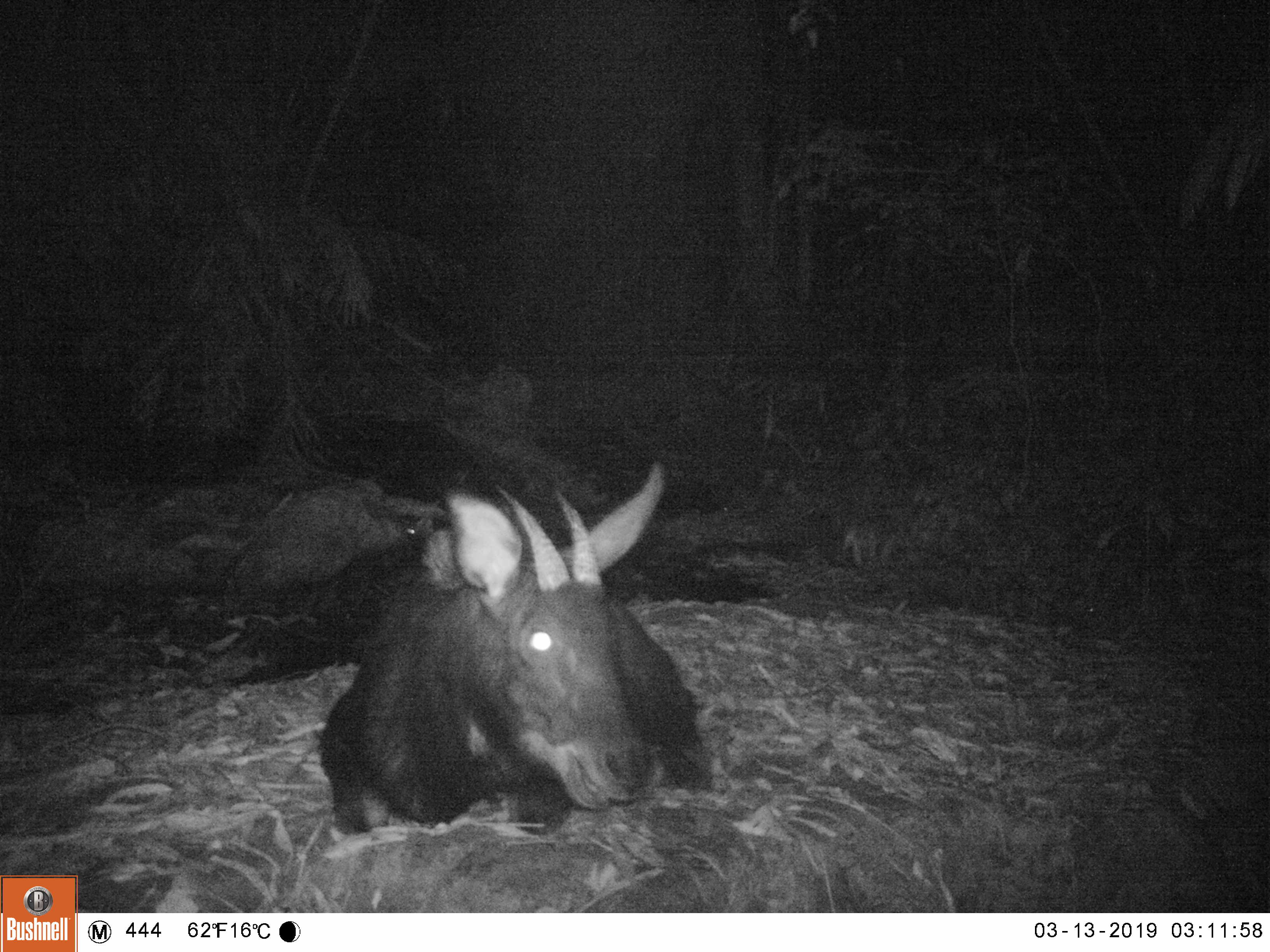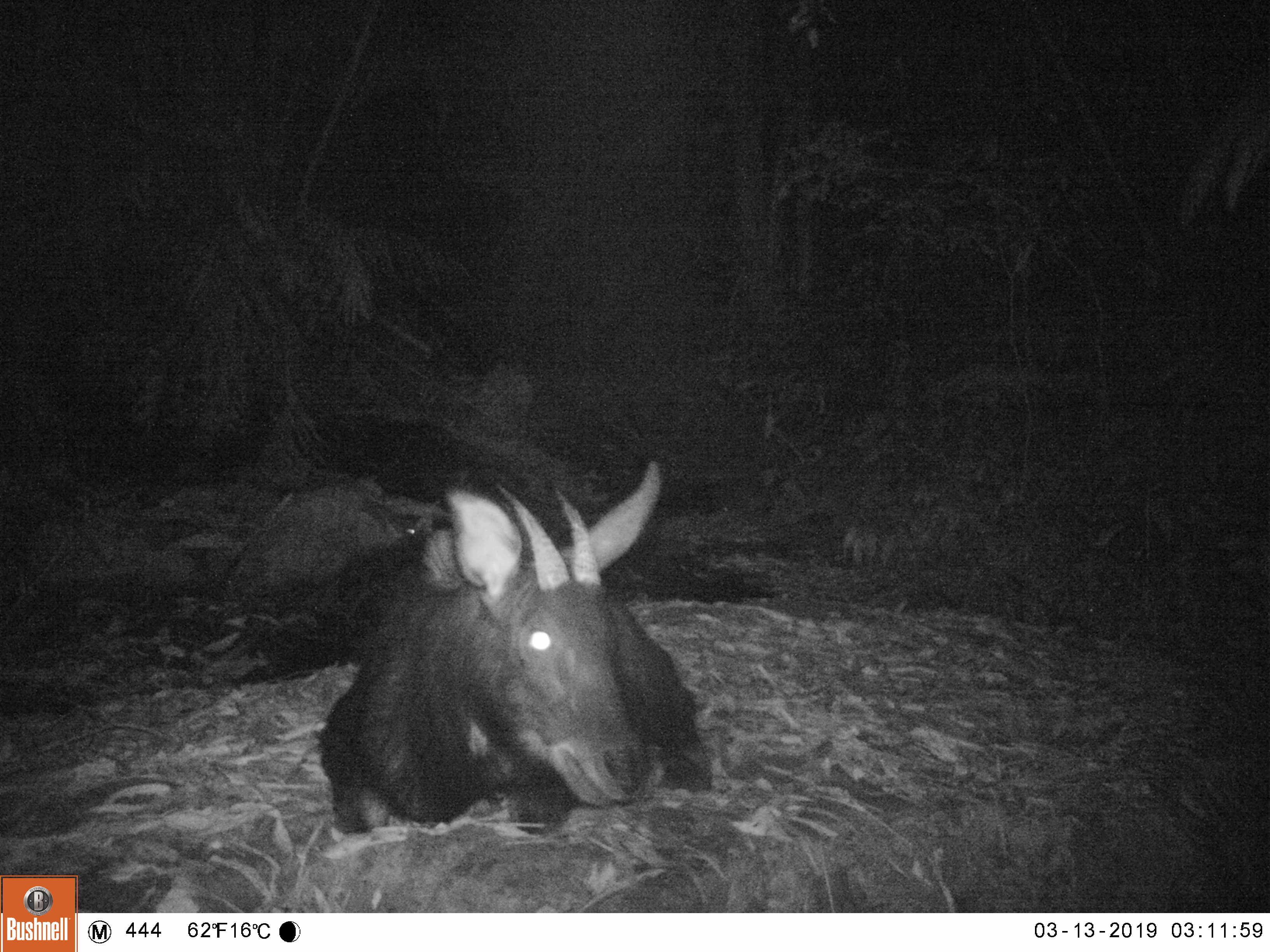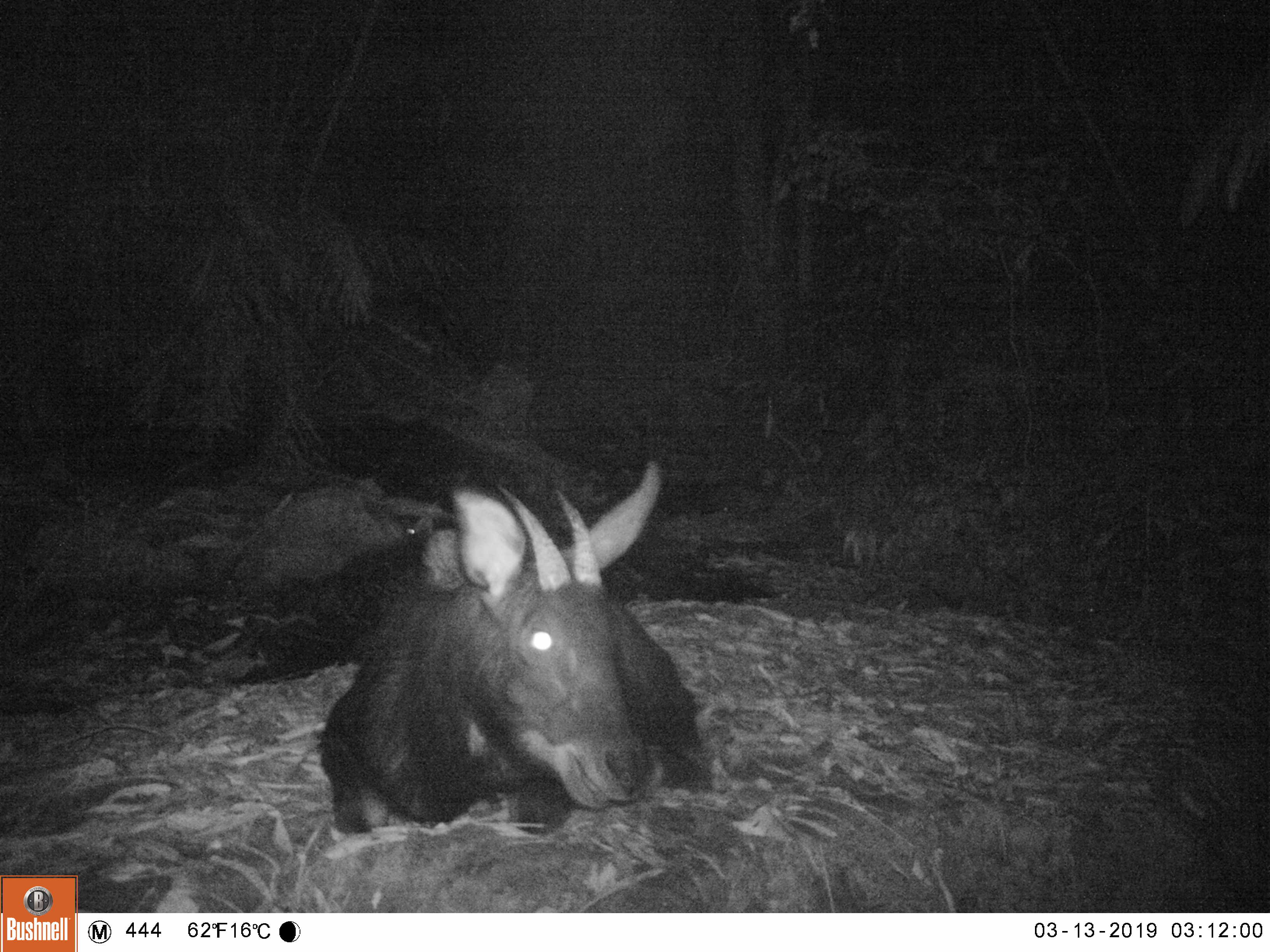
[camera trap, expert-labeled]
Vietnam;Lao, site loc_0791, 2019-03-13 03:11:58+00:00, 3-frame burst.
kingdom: Animalia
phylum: Chordata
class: Mammalia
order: Artiodactyla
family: Bovidae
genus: Capricornis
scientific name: Capricornis sumatraensis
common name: chinese serow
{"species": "chinese serow (Capricornis sumatraensis)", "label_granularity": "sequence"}